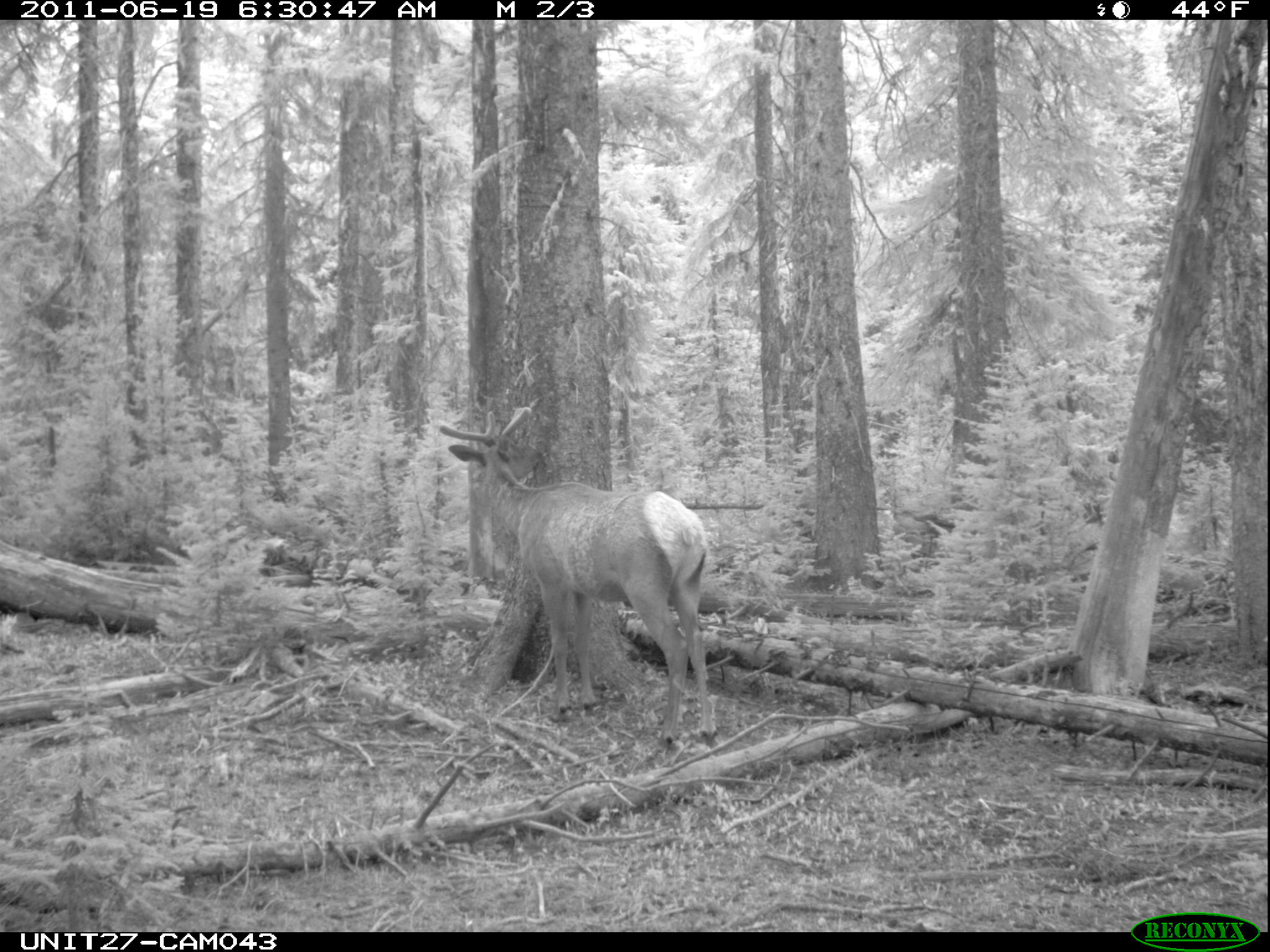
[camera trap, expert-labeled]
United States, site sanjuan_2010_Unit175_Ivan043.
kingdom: Animalia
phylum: Chordata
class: Mammalia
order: Artiodactyla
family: Cervidae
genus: Cervus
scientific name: Cervus elaphus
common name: red deer